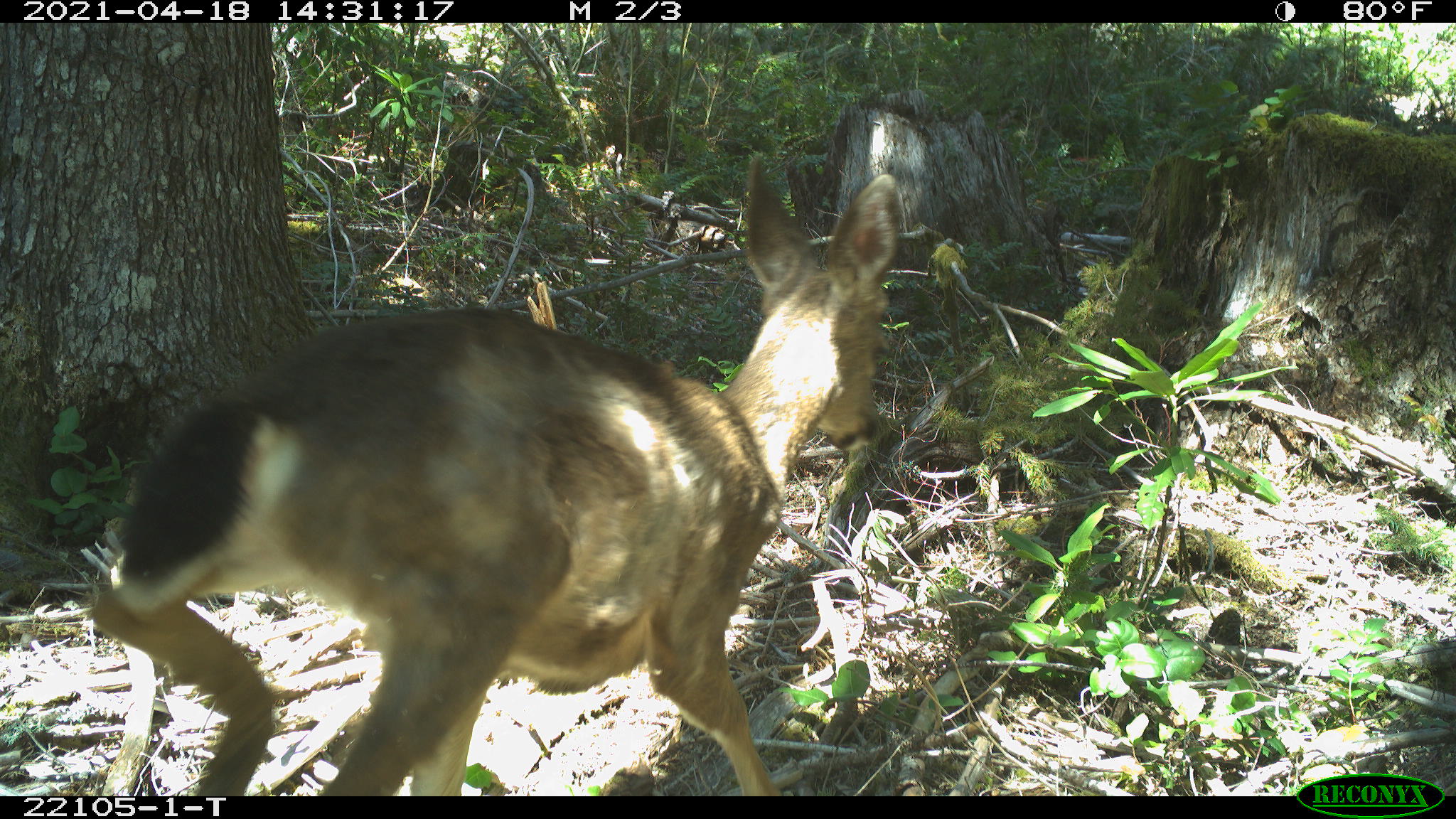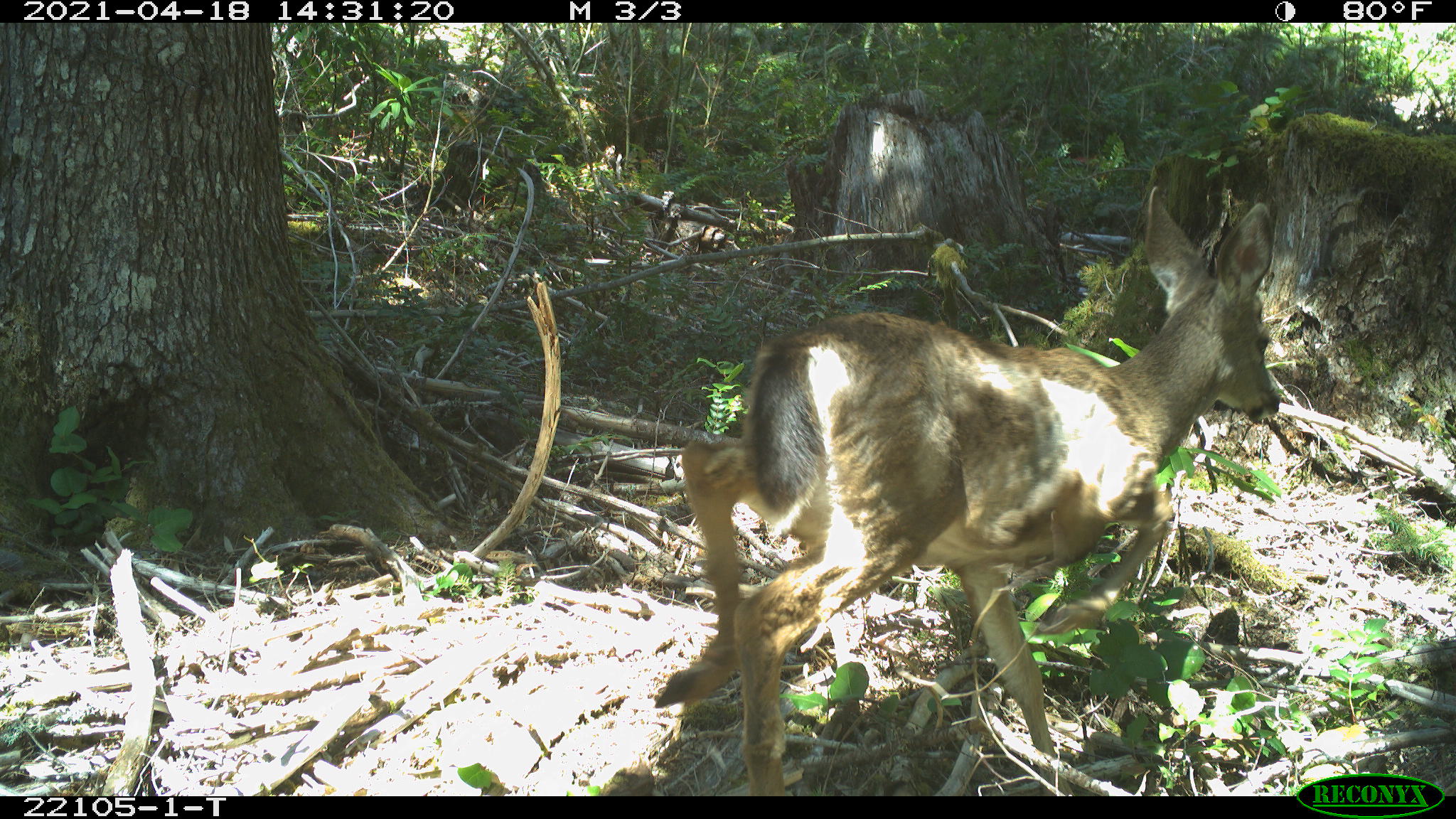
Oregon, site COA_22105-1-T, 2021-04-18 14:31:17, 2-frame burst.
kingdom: Animalia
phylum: Chordata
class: Mammalia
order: Artiodactyla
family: Cervidae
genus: Odocoileus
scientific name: Odocoileus hemionus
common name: black-tailed deer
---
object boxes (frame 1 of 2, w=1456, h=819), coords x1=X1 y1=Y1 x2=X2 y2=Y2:
black-tailed deer: x1=71 y1=146 x2=942 y2=794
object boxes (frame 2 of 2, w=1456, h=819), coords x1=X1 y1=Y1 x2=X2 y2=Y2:
black-tailed deer: x1=631 y1=179 x2=1285 y2=794